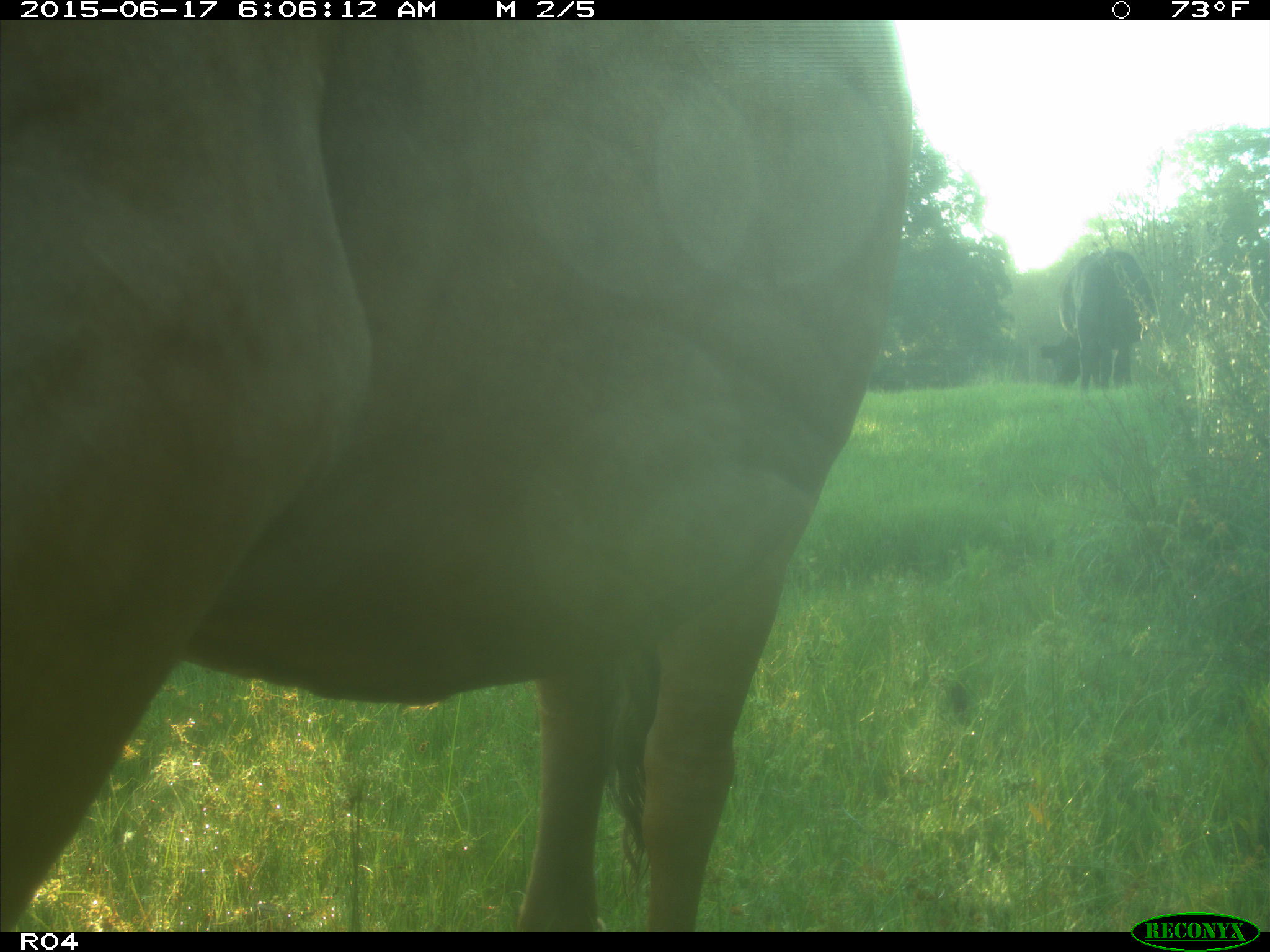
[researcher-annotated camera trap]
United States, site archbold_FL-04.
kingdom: Animalia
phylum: Chordata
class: Mammalia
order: Artiodactyla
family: Bovidae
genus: Bos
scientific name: Bos taurus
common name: domestic cow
Bos taurus (domestic cow).